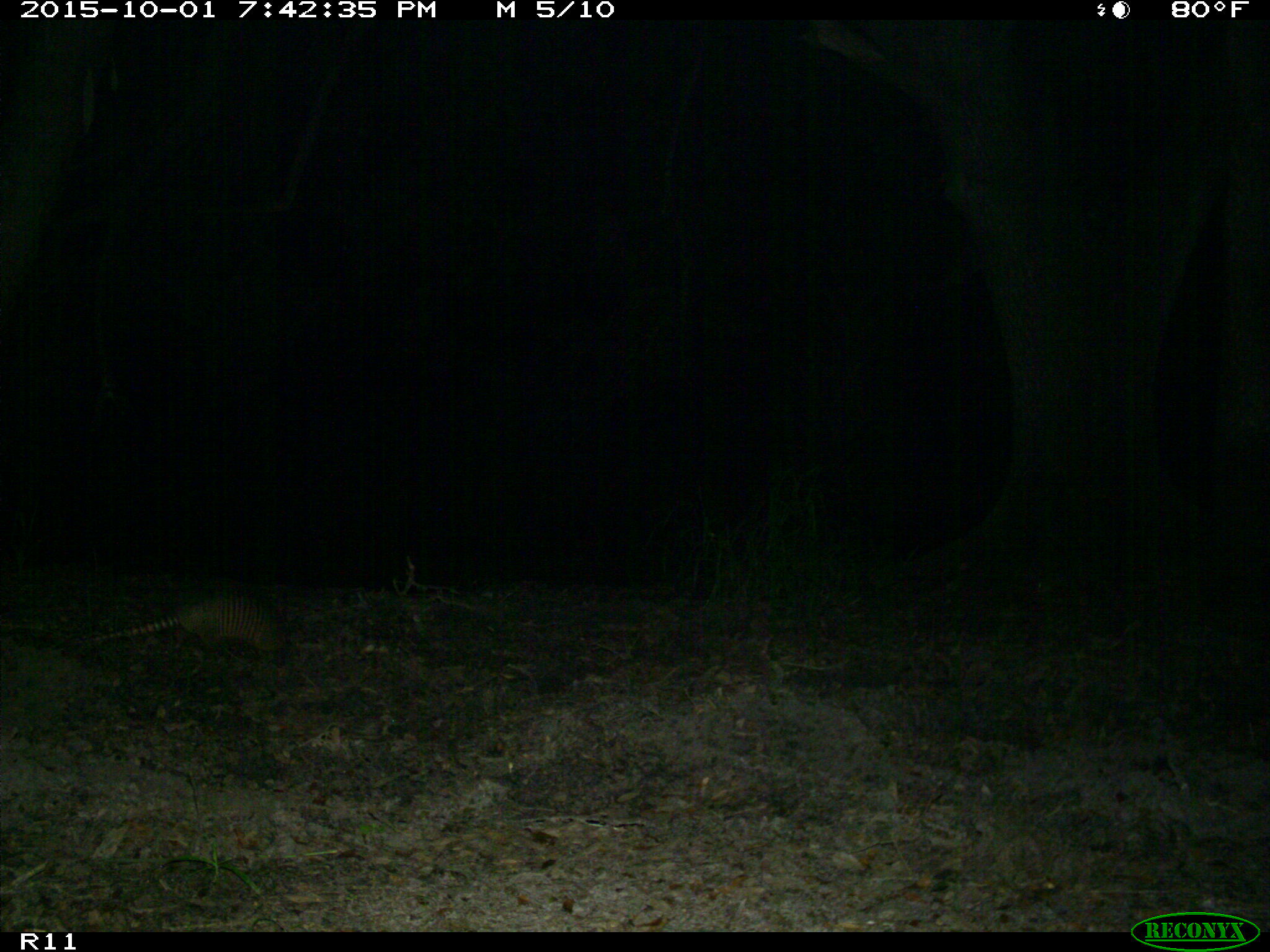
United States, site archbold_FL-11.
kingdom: Animalia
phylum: Chordata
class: Mammalia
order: Cingulata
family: Dasypodidae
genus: Dasypus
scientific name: Dasypus novemcinctus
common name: nine-banded armadillo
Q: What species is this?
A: Dasypus novemcinctus (nine-banded armadillo).